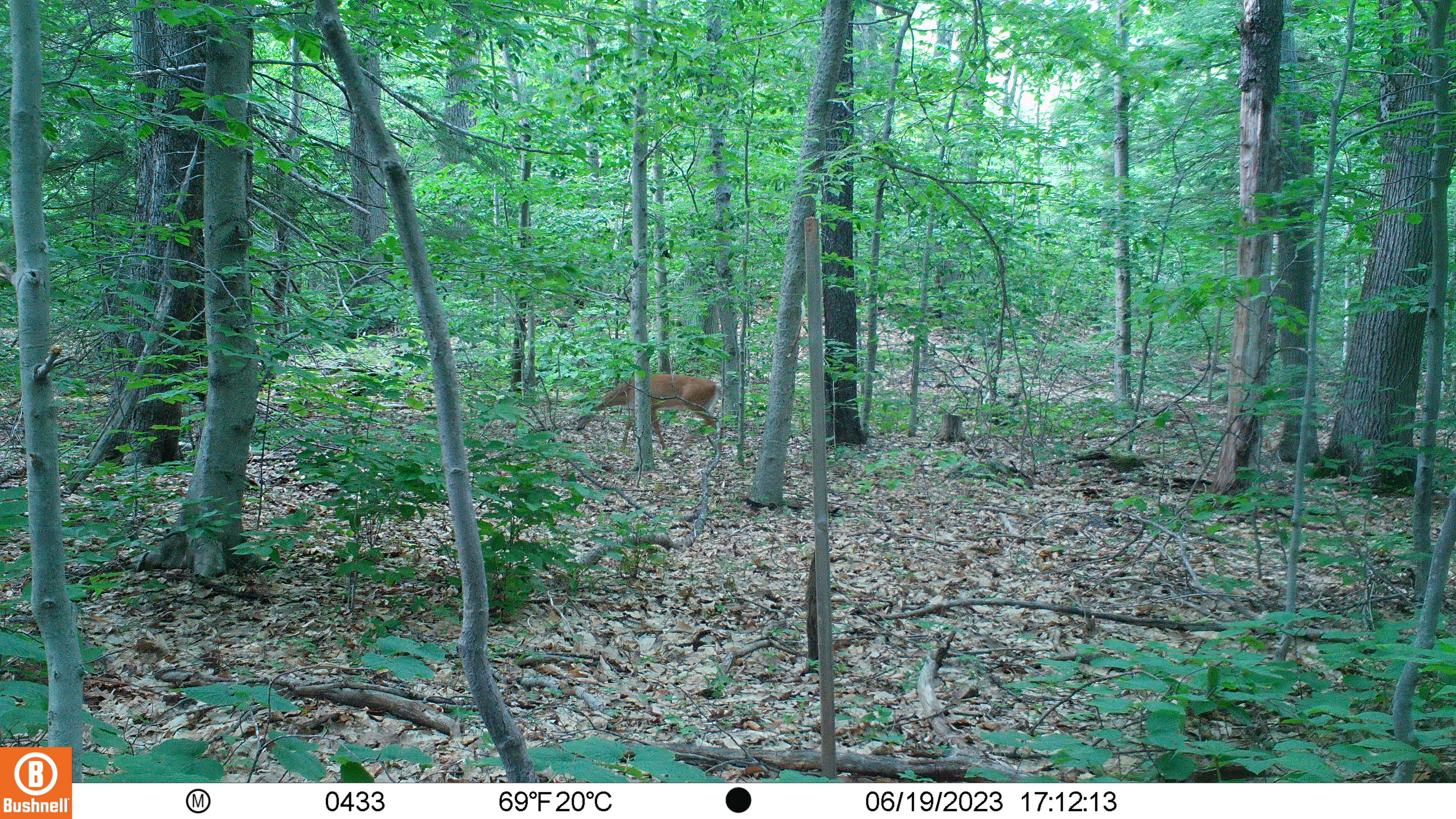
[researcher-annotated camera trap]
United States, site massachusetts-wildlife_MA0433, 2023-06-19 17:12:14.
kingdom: Animalia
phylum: Chordata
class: Mammalia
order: Artiodactyla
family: Cervidae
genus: Odocoileus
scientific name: Odocoileus virginianus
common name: white-tailed deer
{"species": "white-tailed deer (Odocoileus virginianus)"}